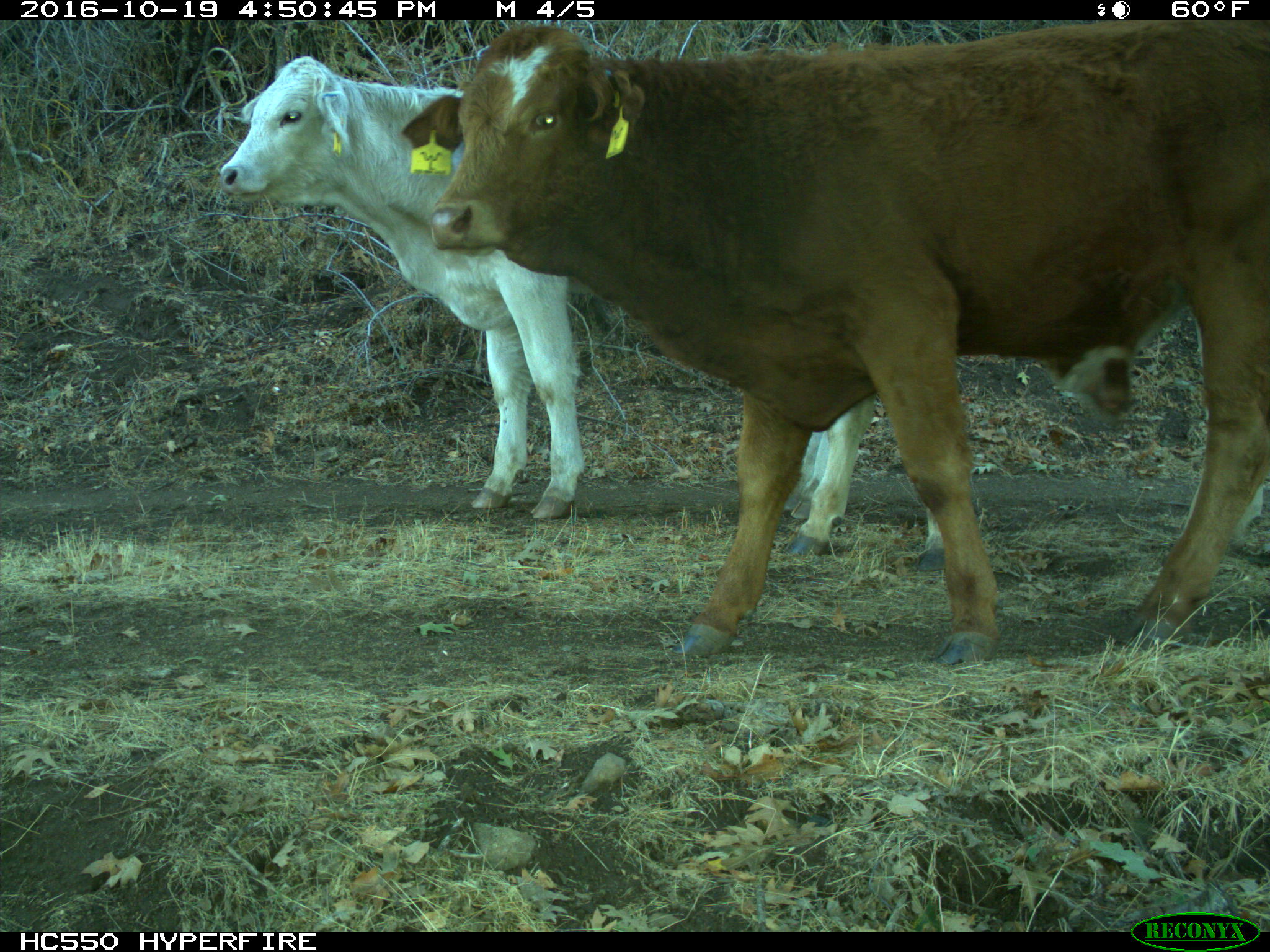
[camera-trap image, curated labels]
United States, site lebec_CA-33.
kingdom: Animalia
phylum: Chordata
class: Mammalia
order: Artiodactyla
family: Bovidae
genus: Bos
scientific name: Bos taurus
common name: domestic cow